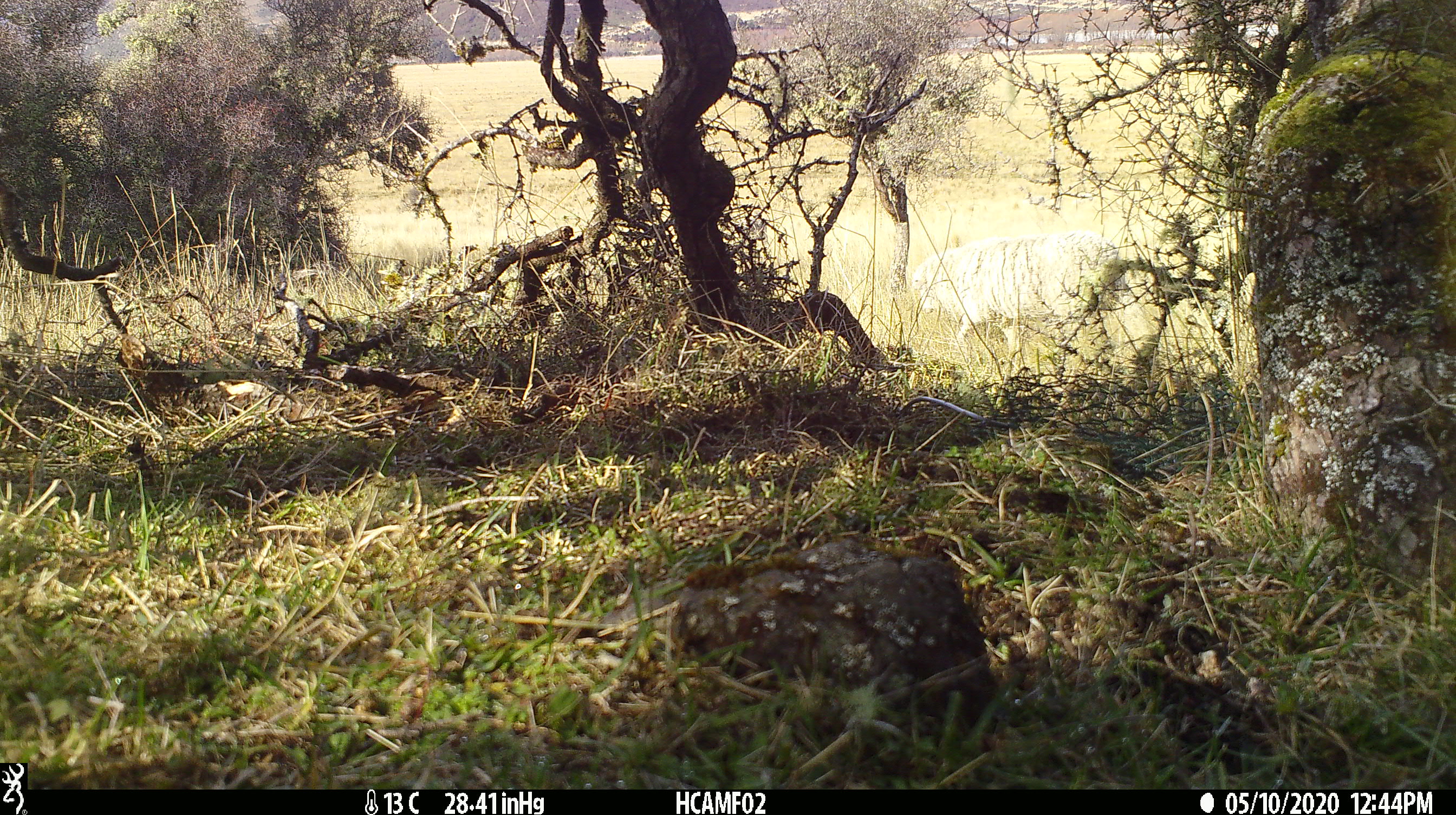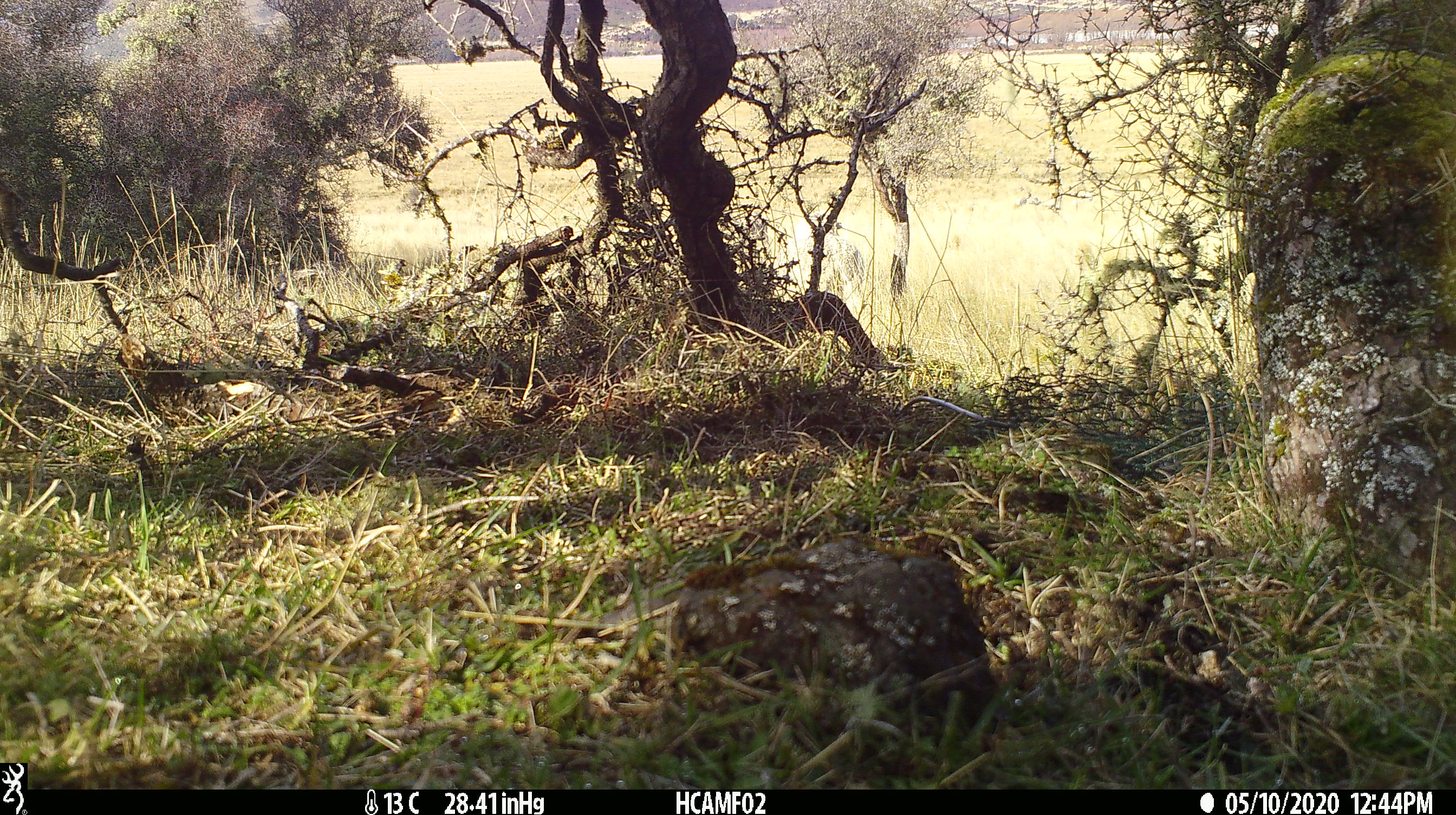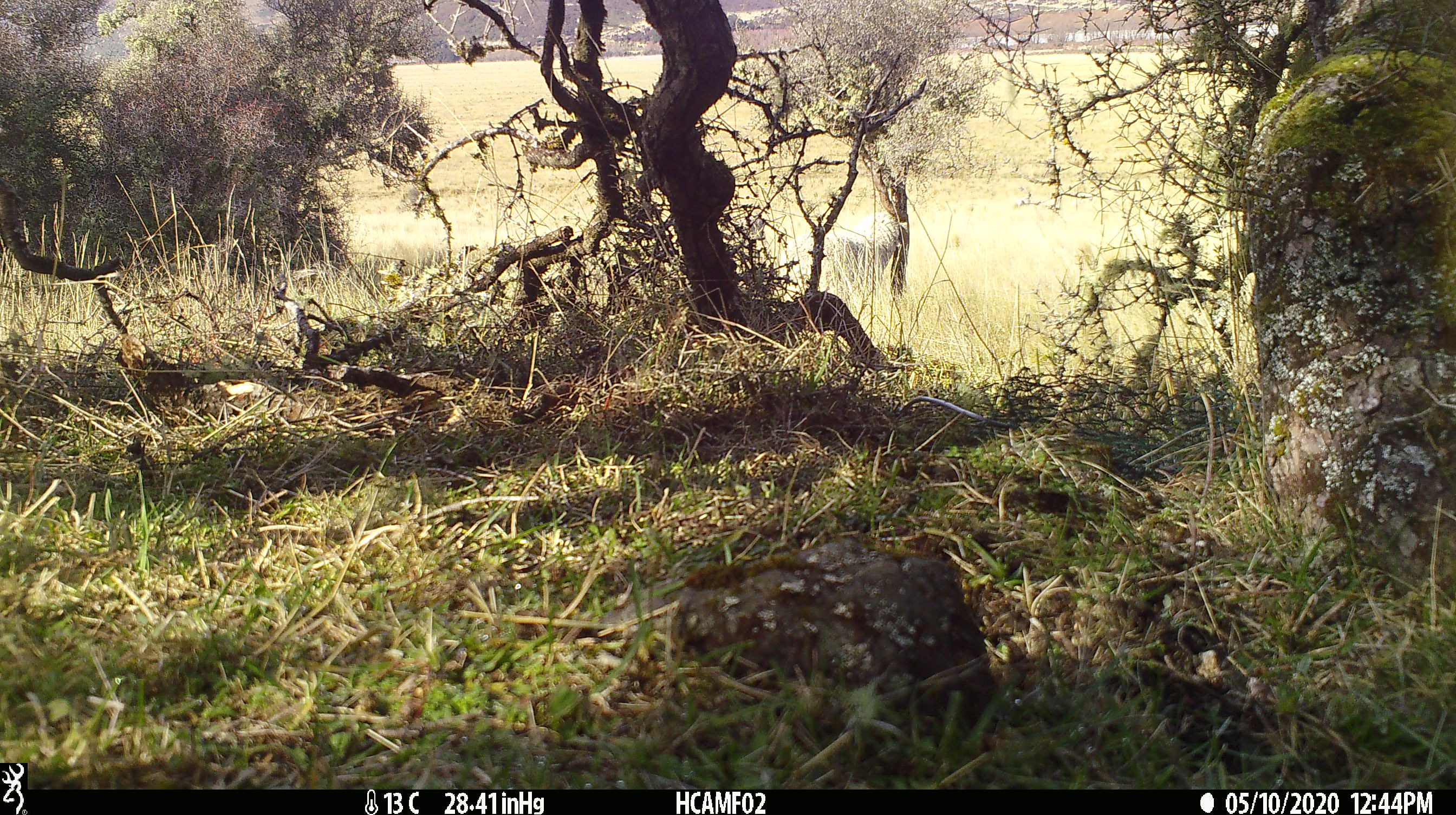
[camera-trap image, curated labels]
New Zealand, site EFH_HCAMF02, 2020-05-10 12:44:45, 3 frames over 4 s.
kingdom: Animalia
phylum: Chordata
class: Mammalia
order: Artiodactyla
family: Bovidae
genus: Ovis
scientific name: Ovis aries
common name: domestic sheep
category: sheep